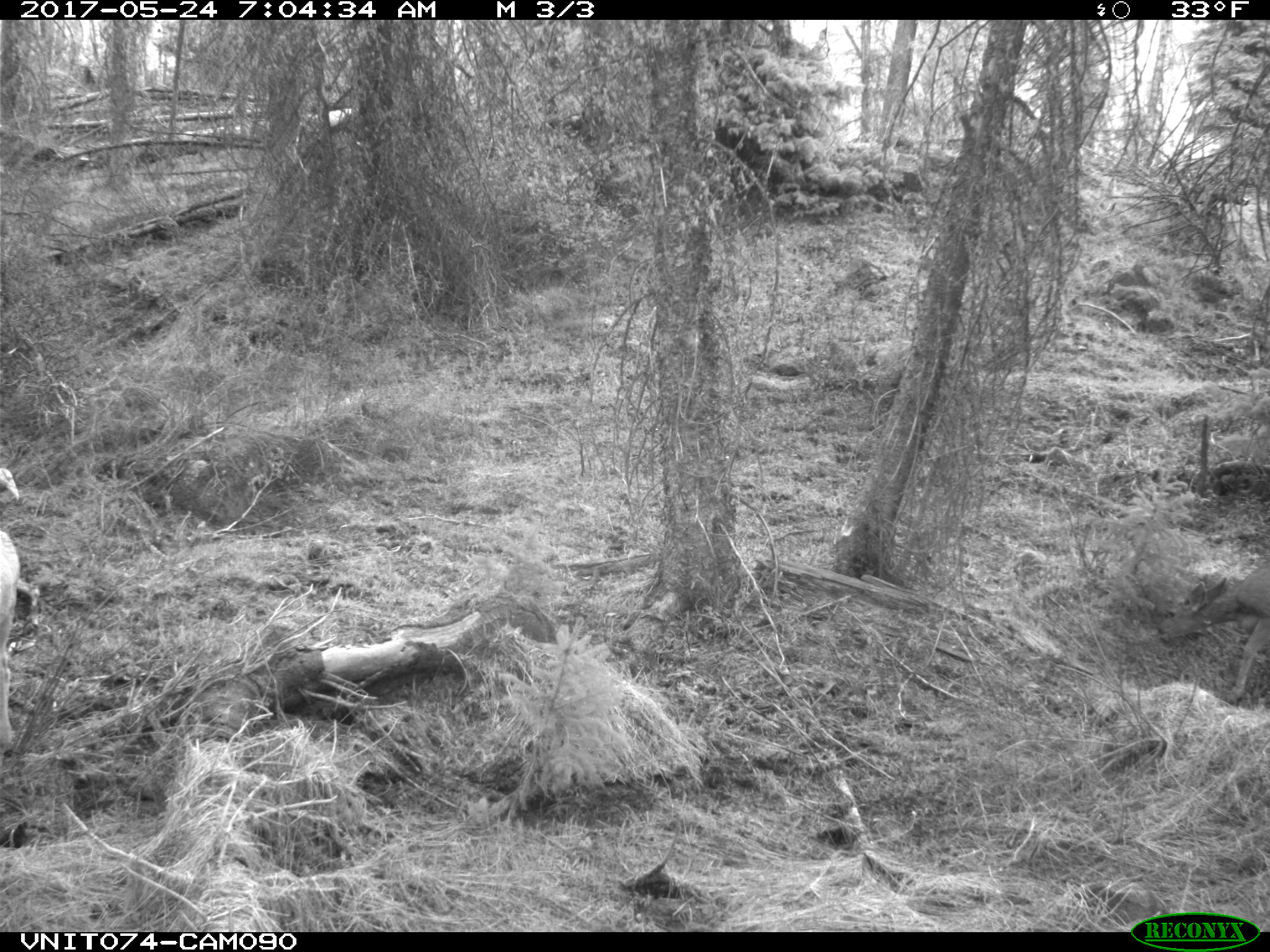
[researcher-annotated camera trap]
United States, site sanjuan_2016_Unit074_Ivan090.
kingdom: Animalia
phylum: Chordata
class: Mammalia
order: Artiodactyla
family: Cervidae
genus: Odocoileus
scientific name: Odocoileus hemionus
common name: mule deer